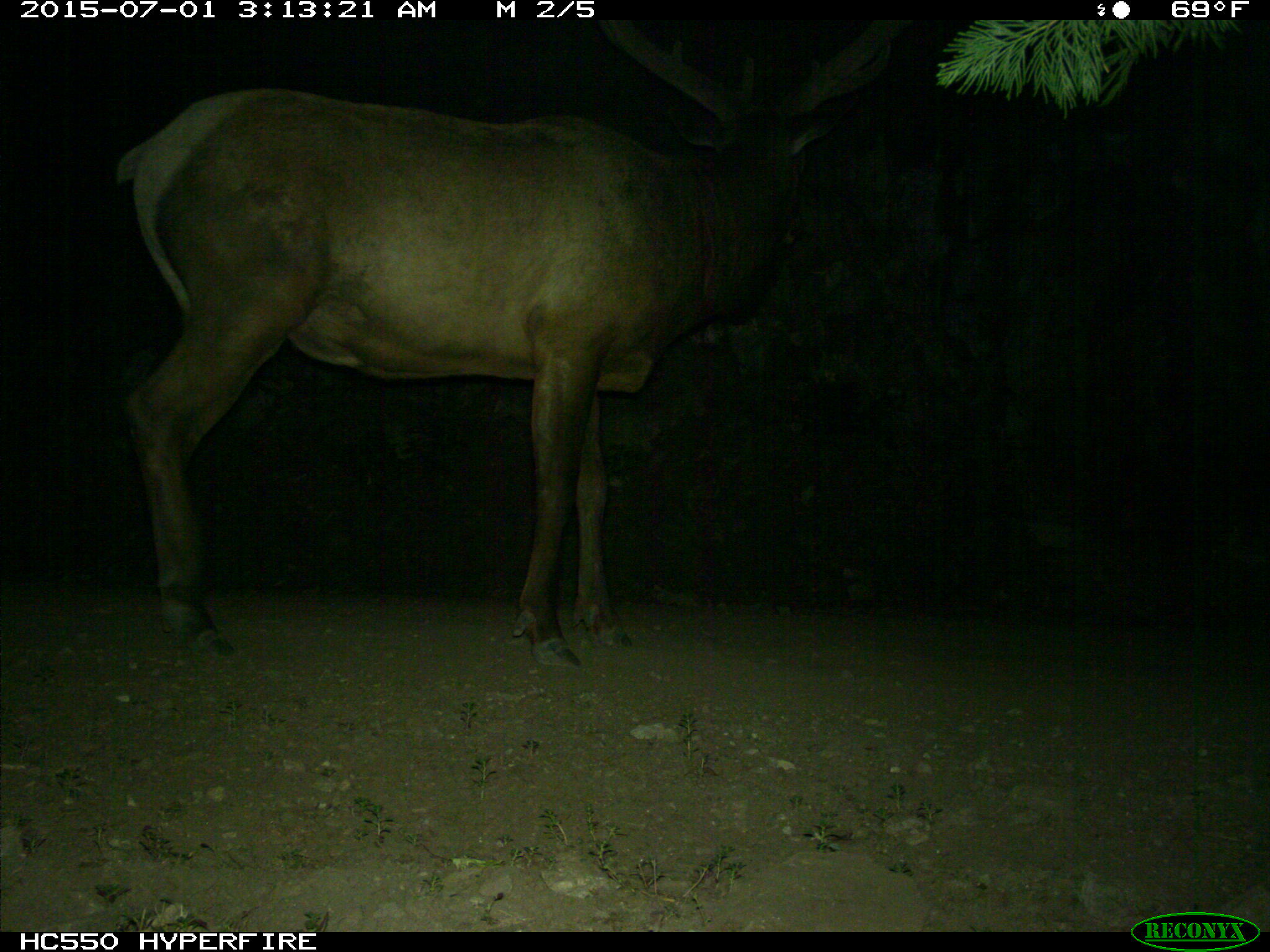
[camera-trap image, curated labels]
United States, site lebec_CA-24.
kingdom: Animalia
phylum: Chordata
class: Mammalia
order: Artiodactyla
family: Cervidae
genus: Cervus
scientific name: Cervus canadensis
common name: elk